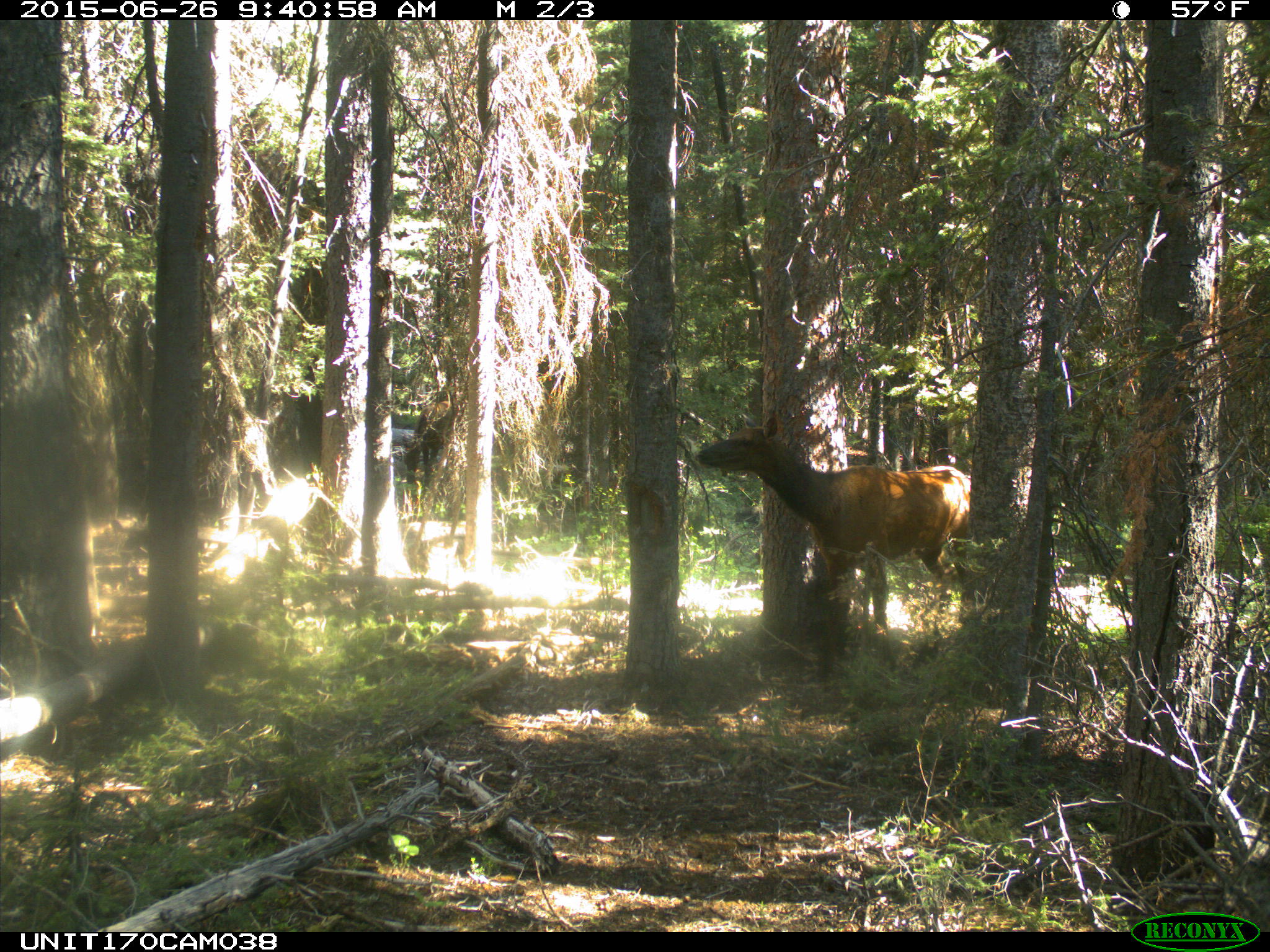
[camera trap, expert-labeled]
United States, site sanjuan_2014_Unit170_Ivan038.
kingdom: Animalia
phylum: Chordata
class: Mammalia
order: Artiodactyla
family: Cervidae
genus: Cervus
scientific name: Cervus elaphus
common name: red deer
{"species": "Cervus elaphus (red deer)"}